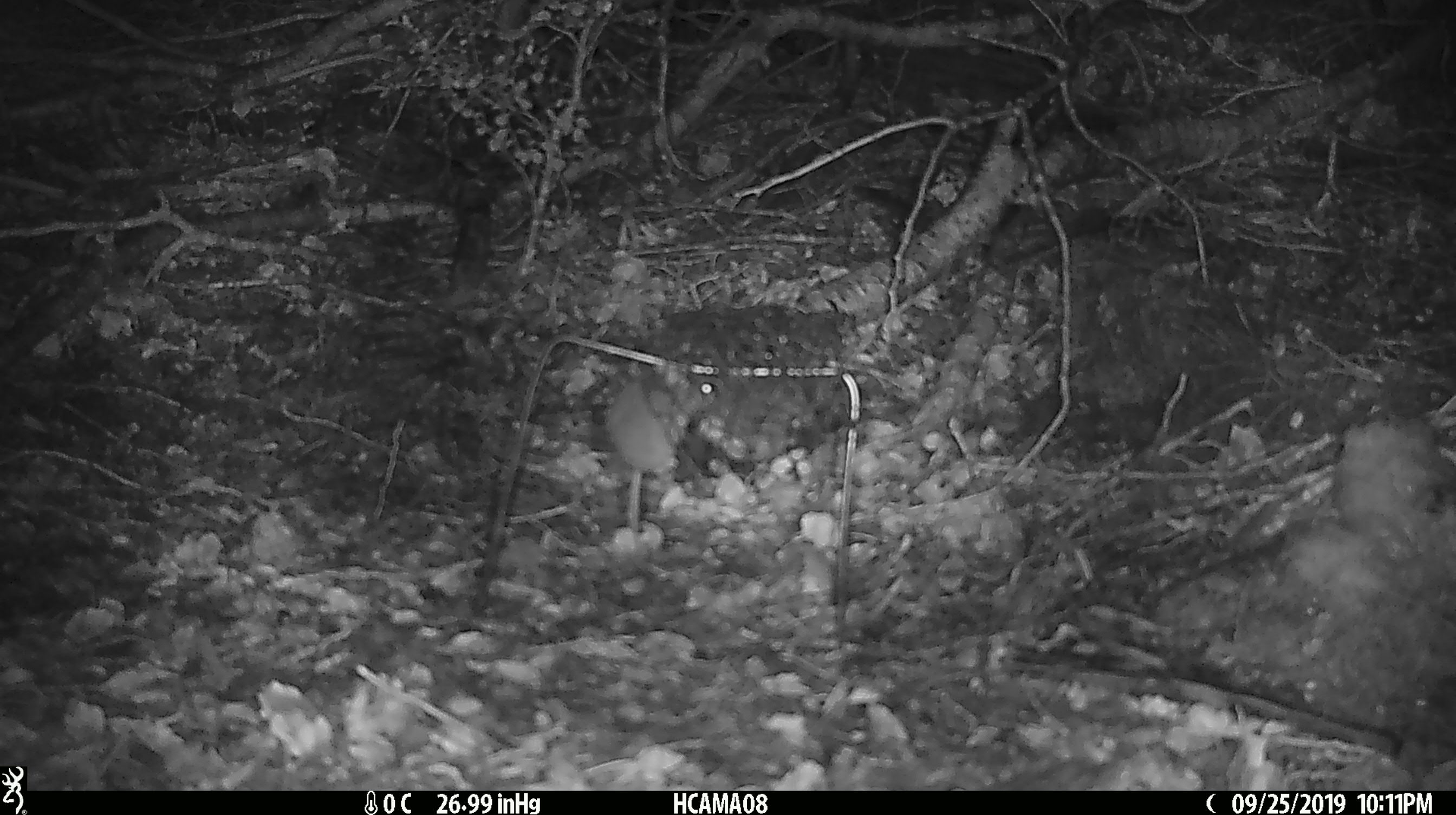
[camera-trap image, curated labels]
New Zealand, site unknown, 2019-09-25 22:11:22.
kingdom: Animalia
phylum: Chordata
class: Mammalia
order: Rodentia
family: Muridae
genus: Mus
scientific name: Mus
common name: mouse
Mouse (Mus).